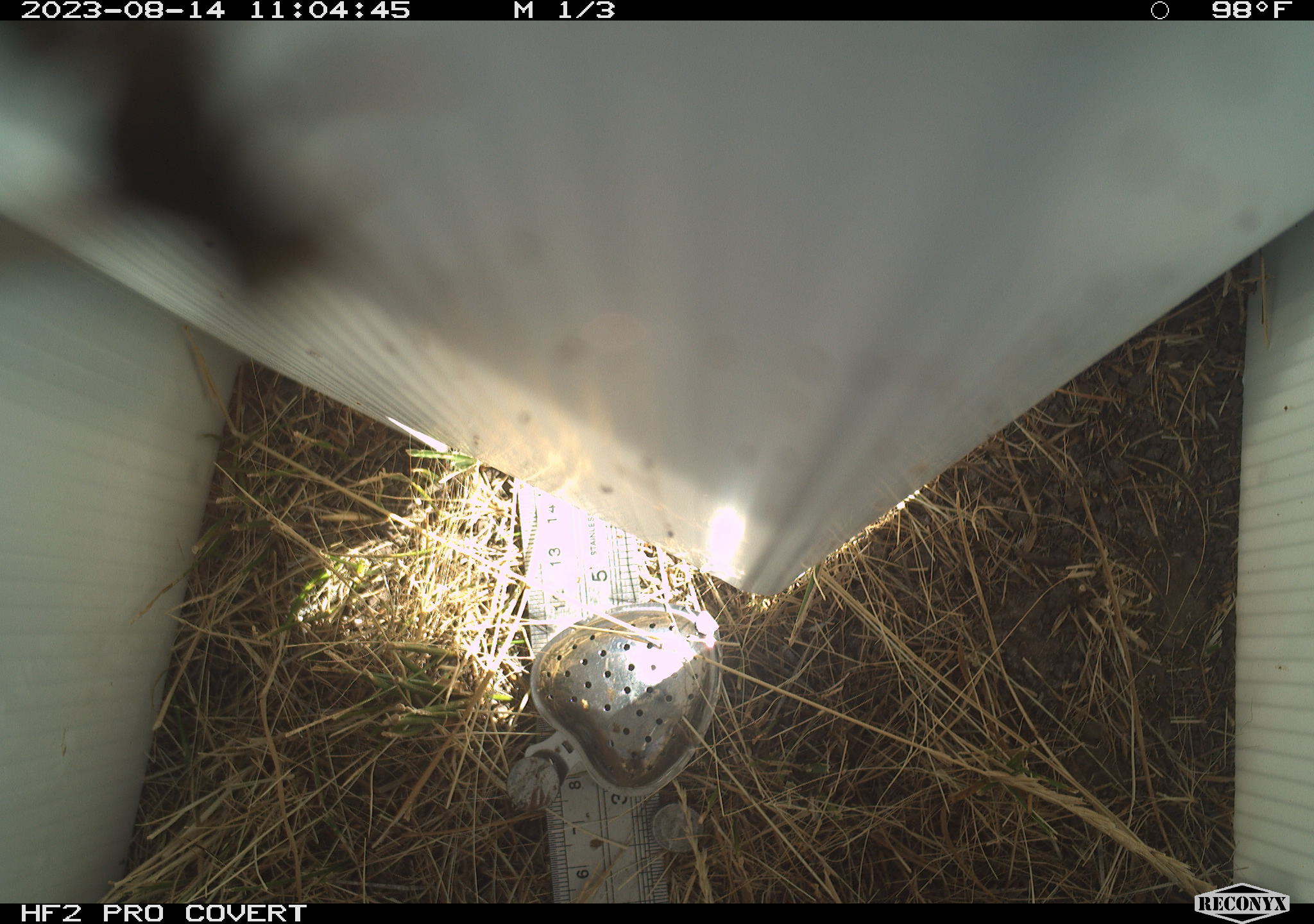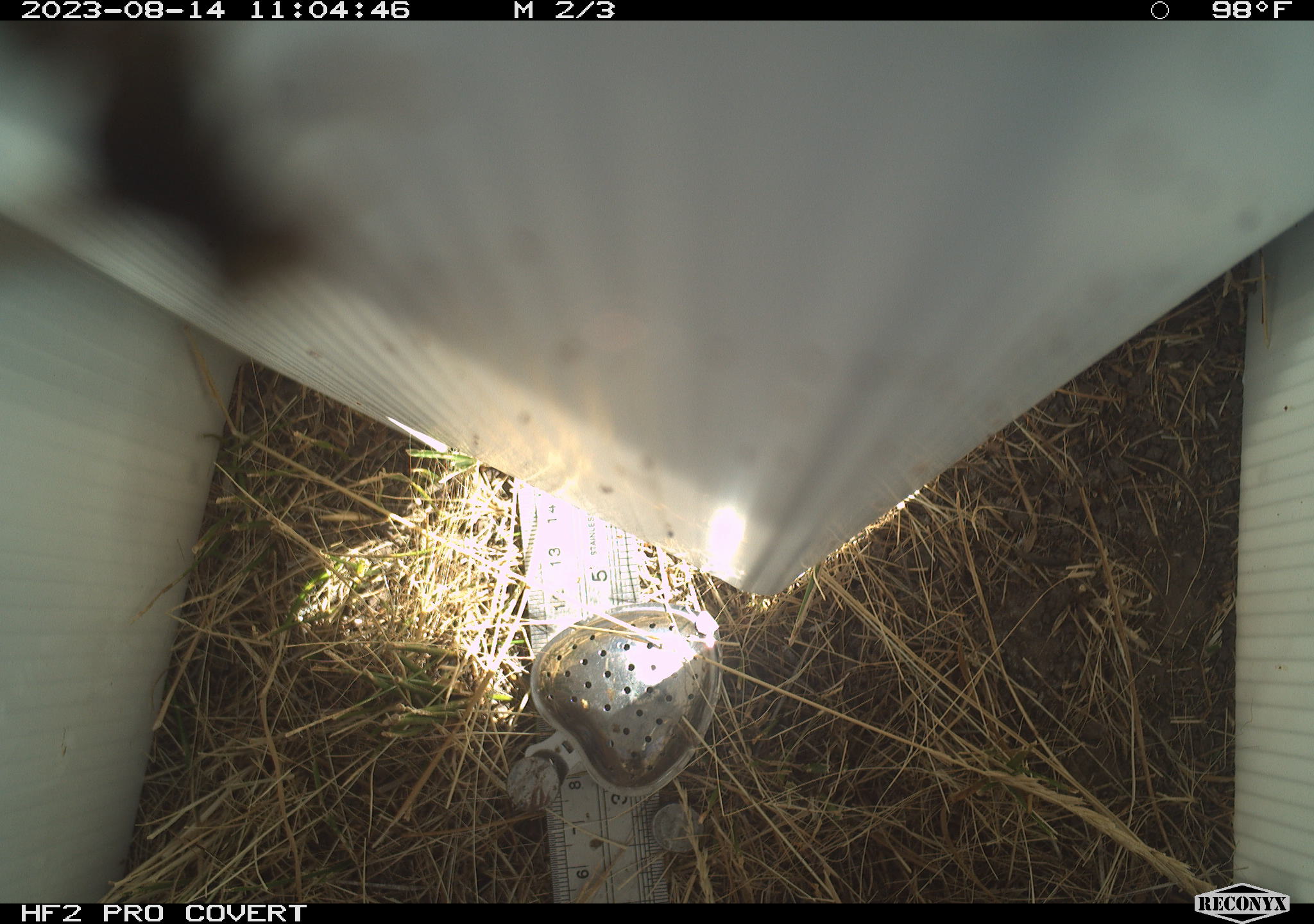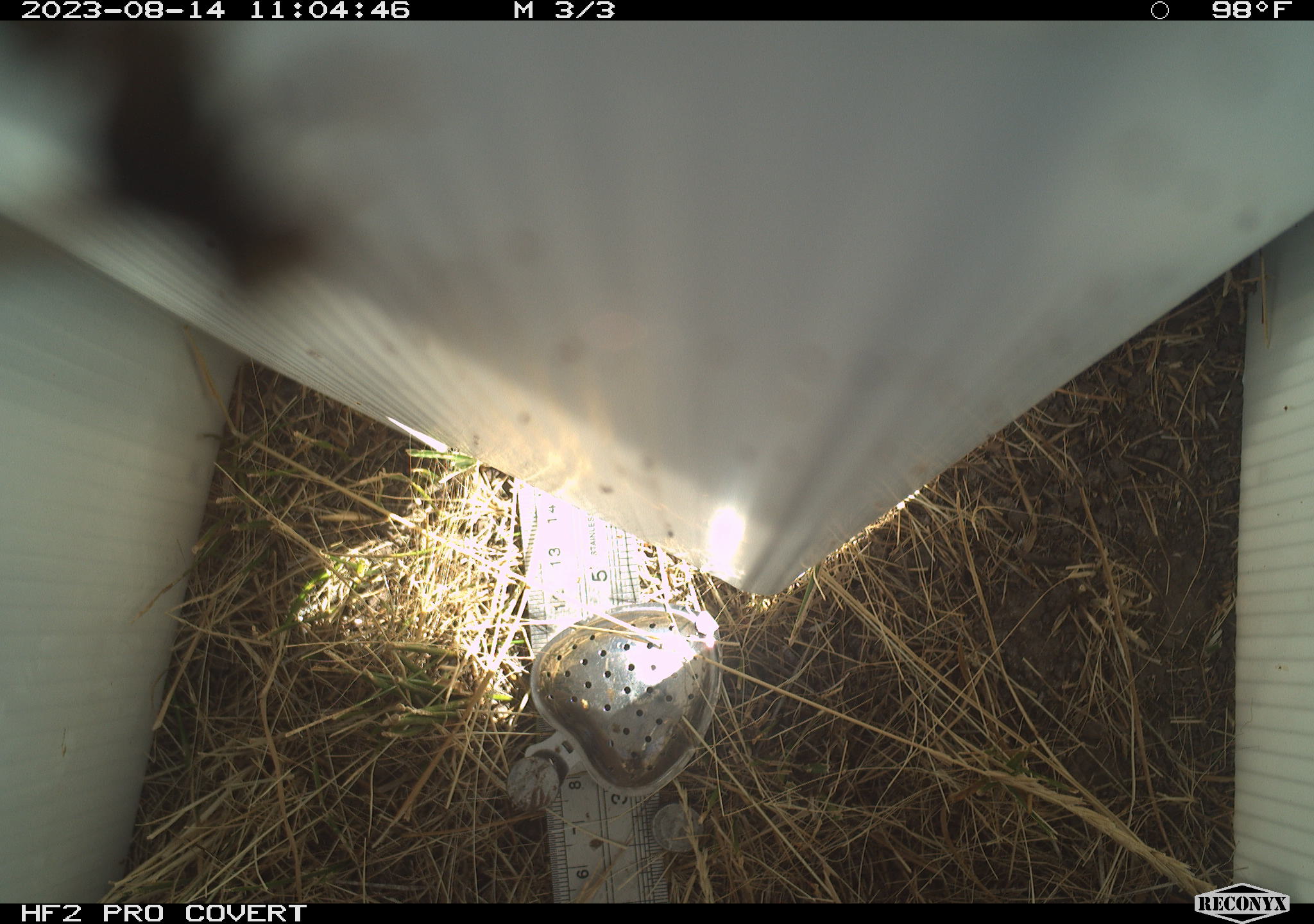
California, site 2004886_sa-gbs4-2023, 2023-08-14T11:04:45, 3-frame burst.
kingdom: Animalia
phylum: Arthropoda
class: Insecta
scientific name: Insecta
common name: insect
Insect (Insecta).